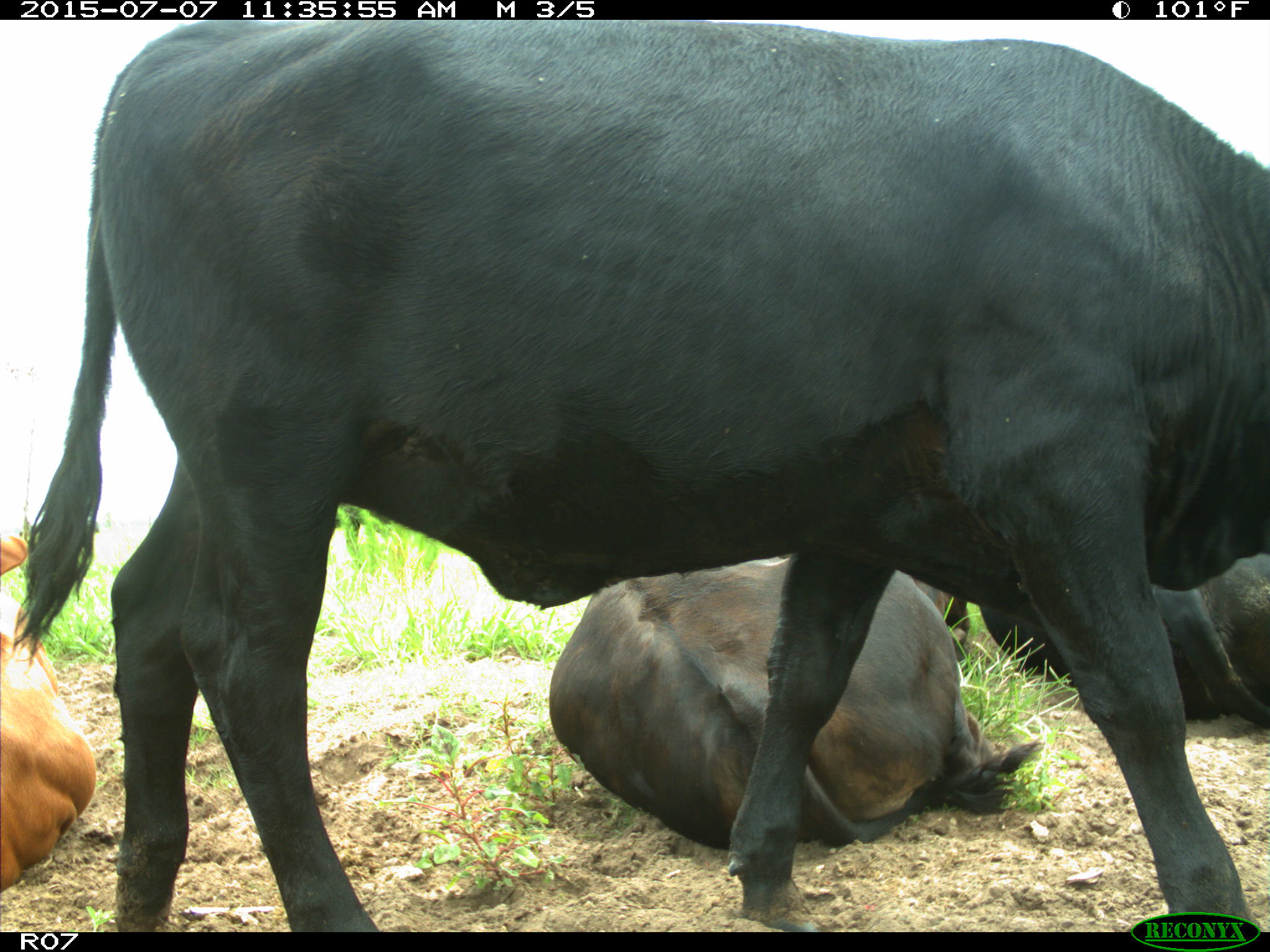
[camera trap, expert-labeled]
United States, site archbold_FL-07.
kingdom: Animalia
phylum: Chordata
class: Mammalia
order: Artiodactyla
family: Bovidae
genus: Bos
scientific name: Bos taurus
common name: domestic cow